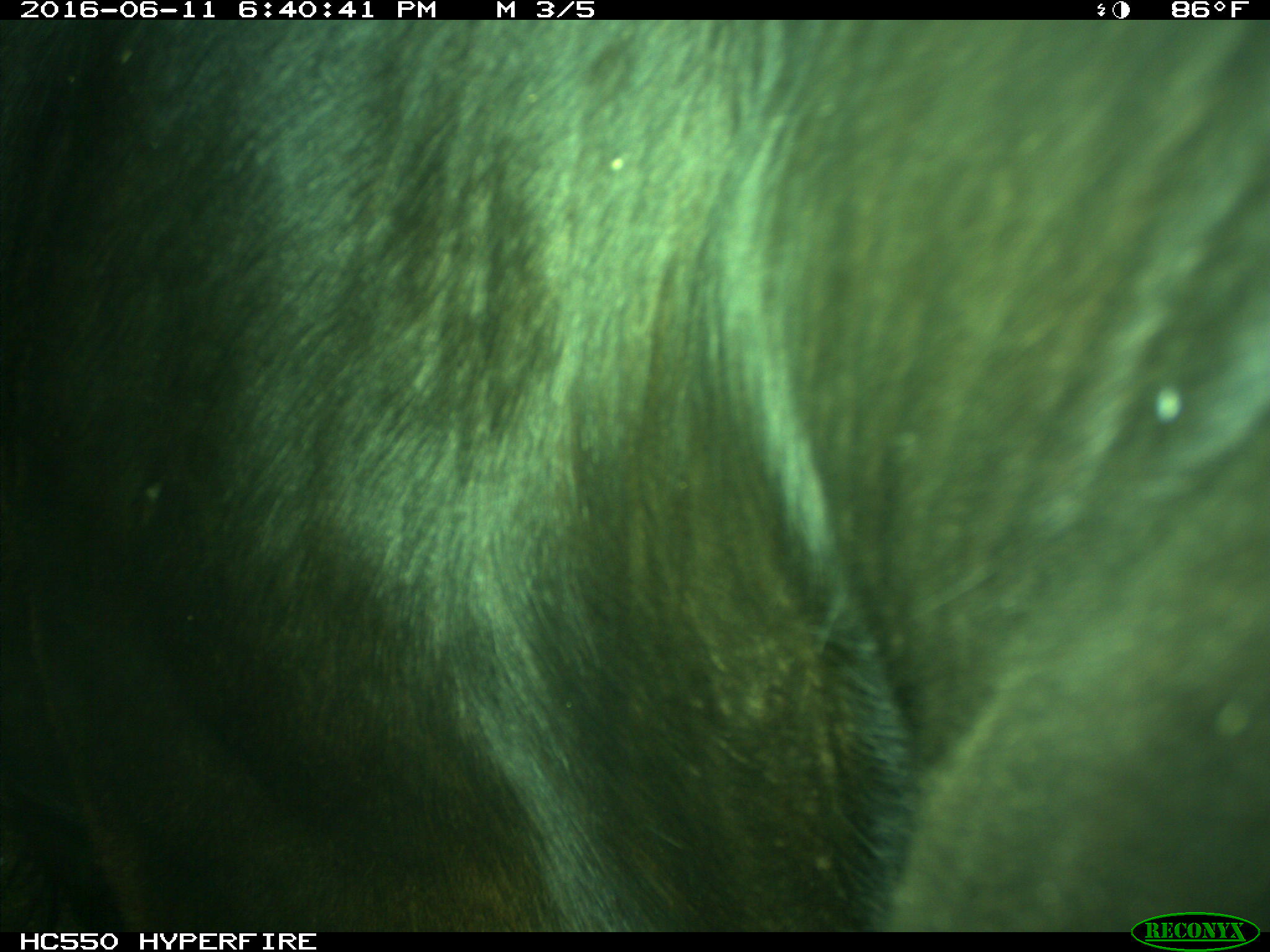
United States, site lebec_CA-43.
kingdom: Animalia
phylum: Chordata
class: Mammalia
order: Artiodactyla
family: Bovidae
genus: Bos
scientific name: Bos taurus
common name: domestic cow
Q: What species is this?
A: Bos taurus (domestic cow).